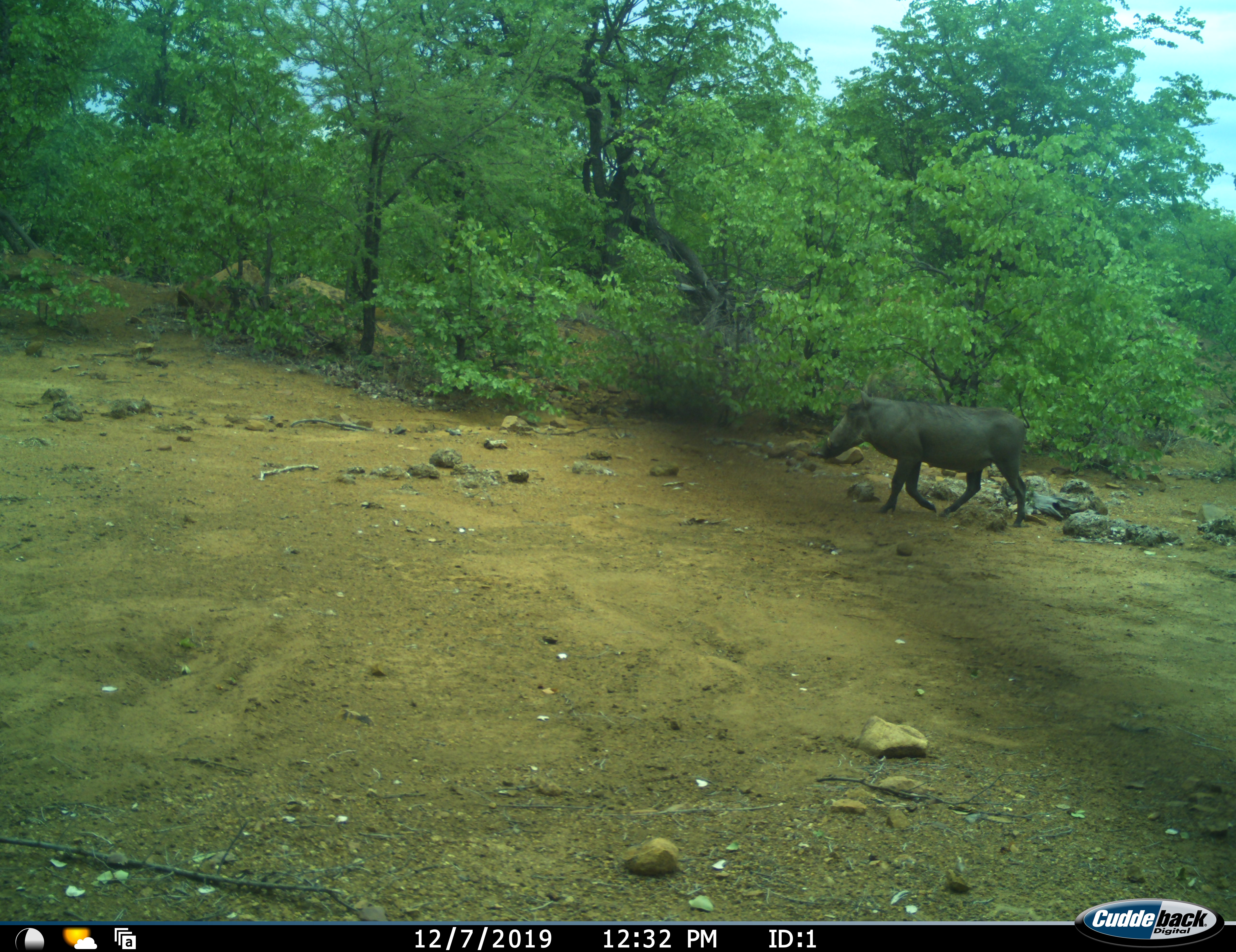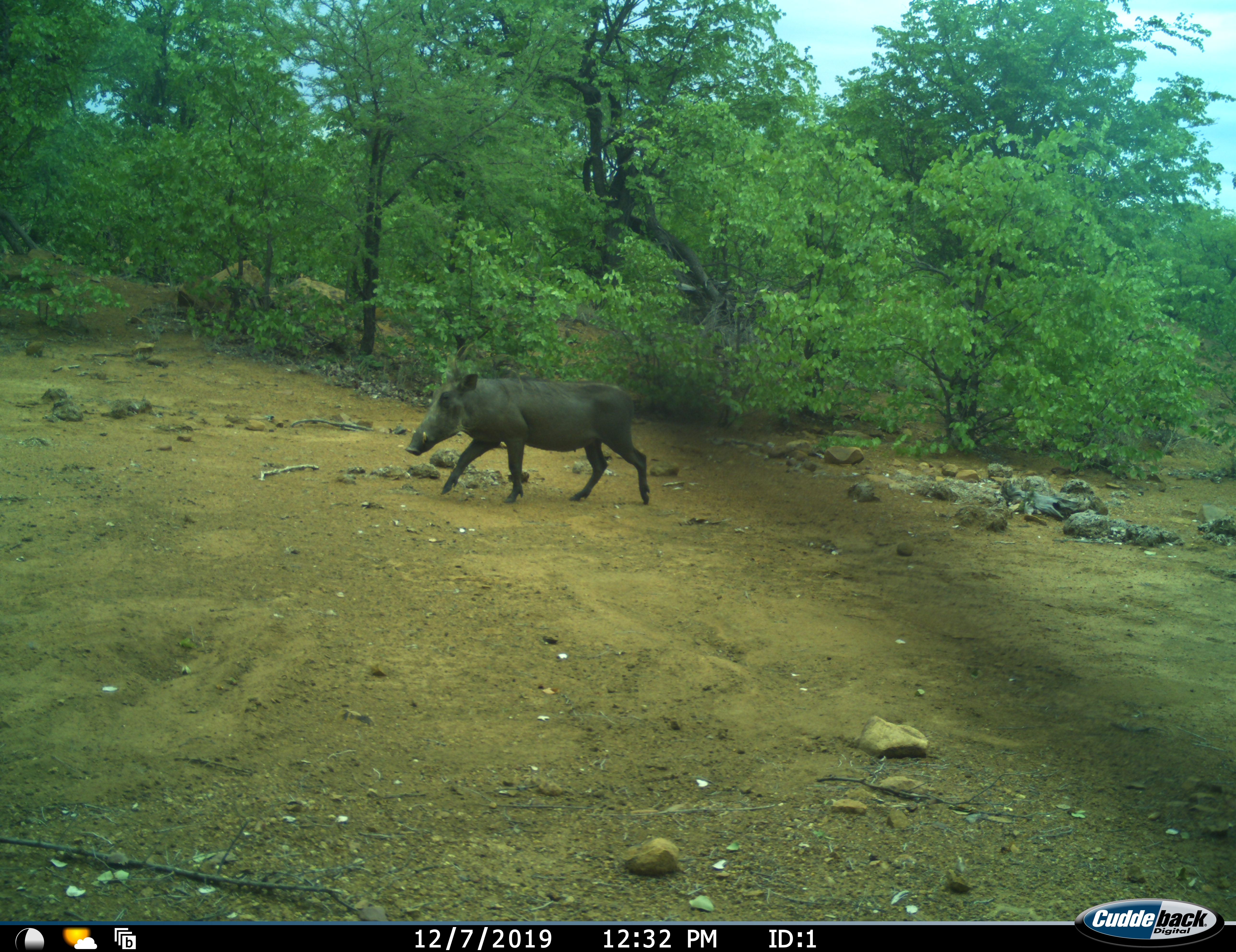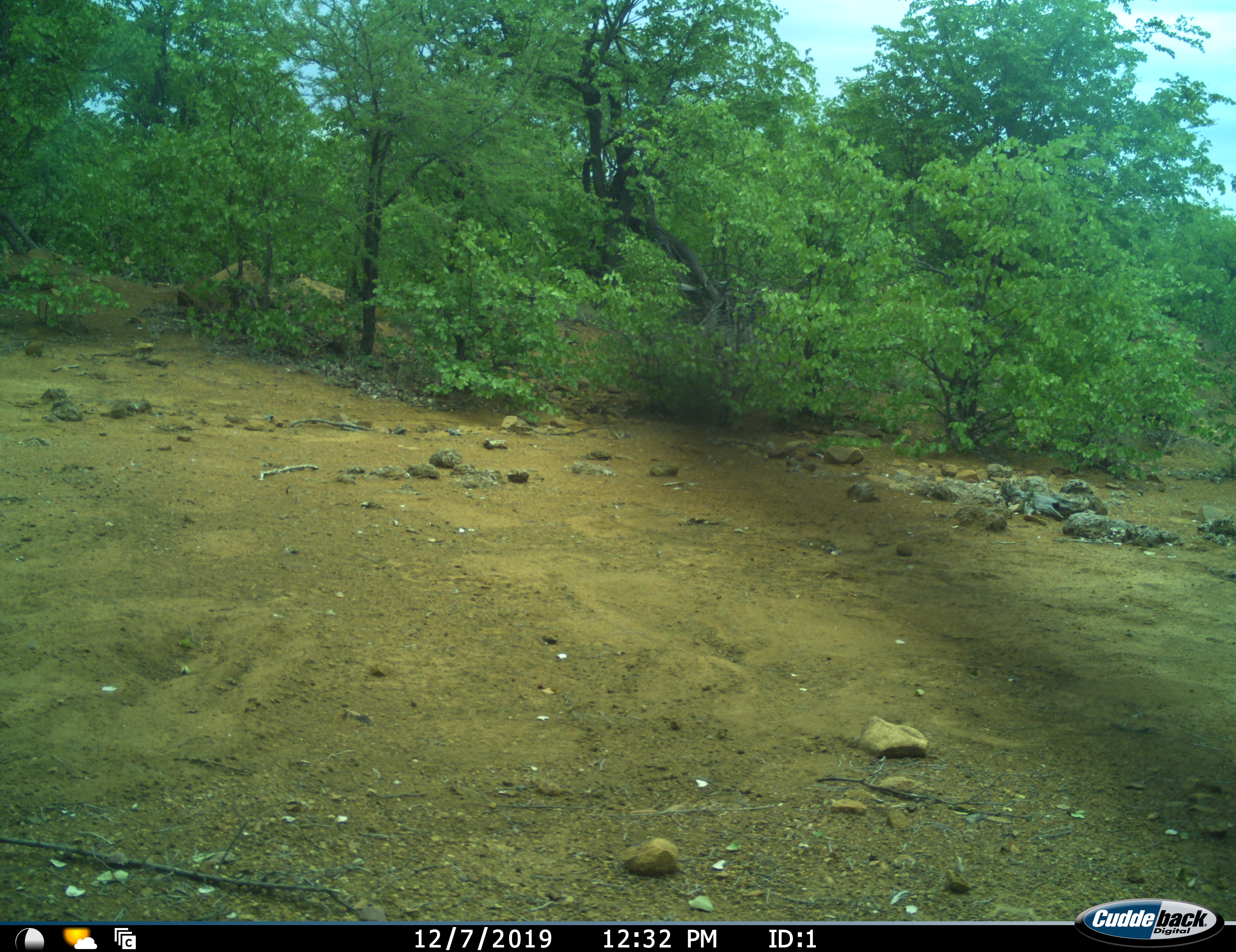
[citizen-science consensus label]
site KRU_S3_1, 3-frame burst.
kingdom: Animalia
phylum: Chordata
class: Mammalia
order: Artiodactyla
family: Suidae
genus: Phacochoerus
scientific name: Phacochoerus africanus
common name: warthog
Warthog (Phacochoerus africanus), count 1. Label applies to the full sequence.